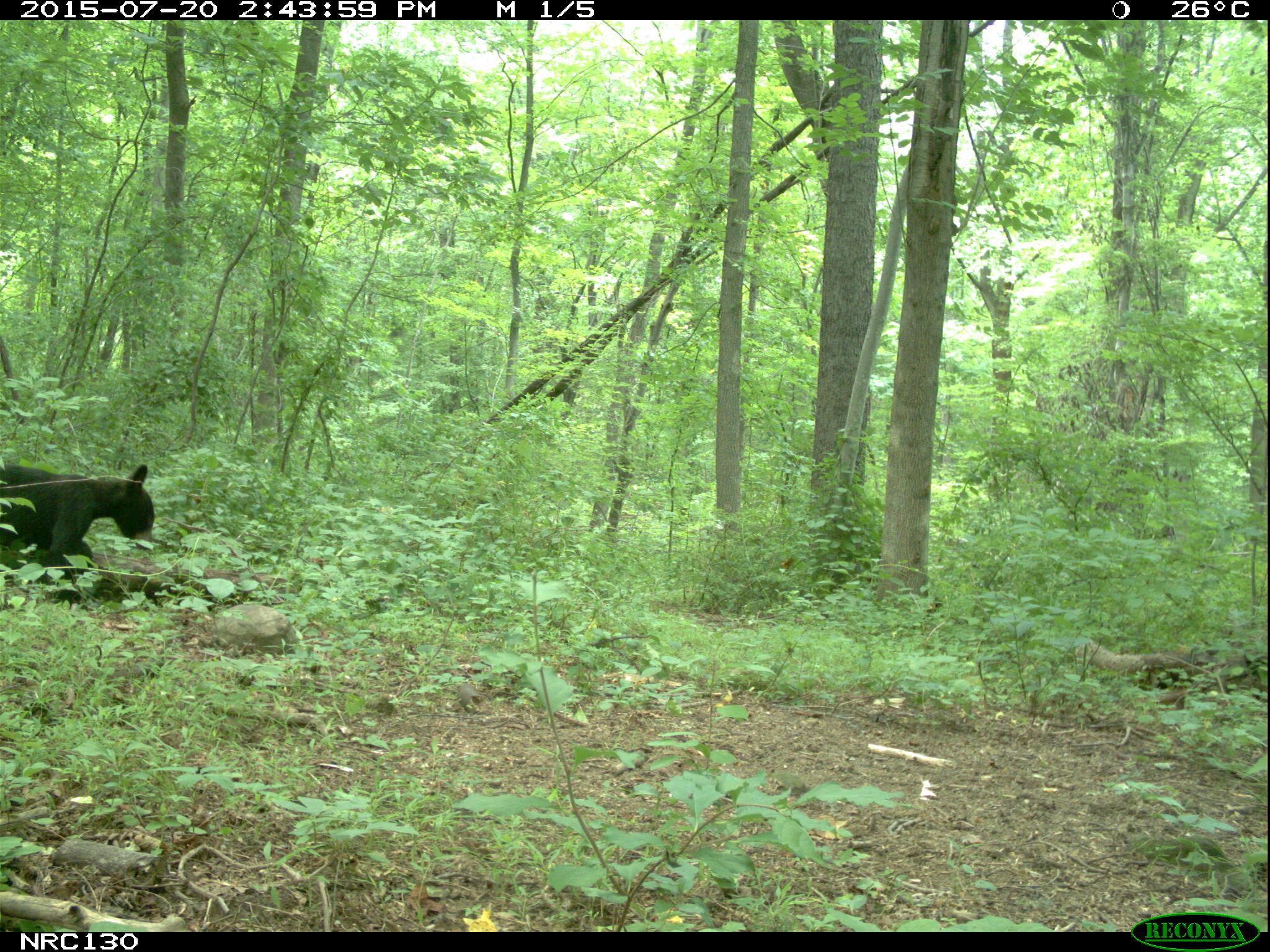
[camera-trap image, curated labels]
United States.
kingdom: Animalia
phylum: Chordata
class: Mammalia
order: Carnivora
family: Ursidae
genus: Ursus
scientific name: Ursus americanus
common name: american black bear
American Black Bear (Ursus americanus).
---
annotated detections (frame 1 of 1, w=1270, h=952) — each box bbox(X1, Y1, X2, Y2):
American Black Bear: bbox(6, 445, 160, 610)